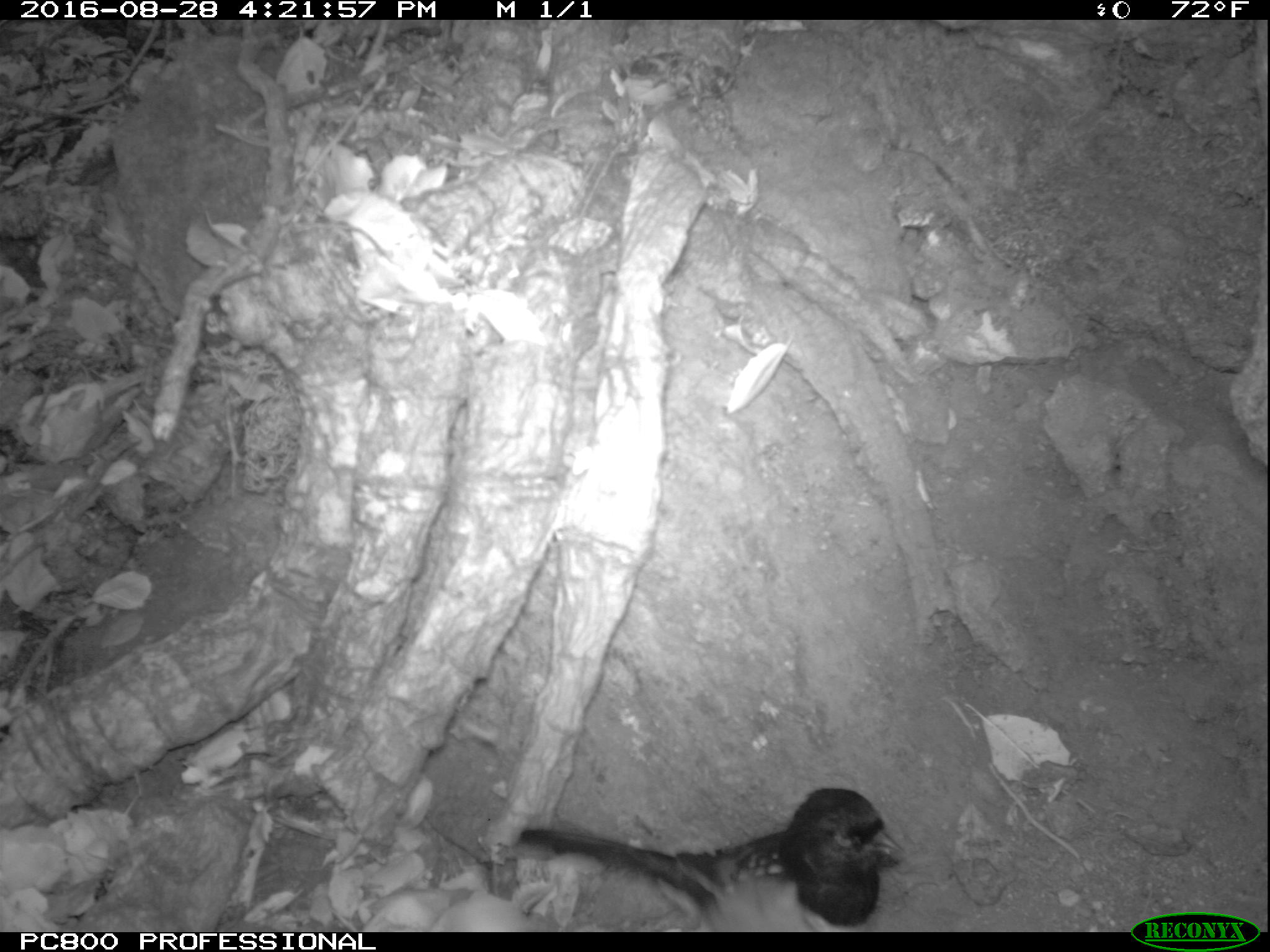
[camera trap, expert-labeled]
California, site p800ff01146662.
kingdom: Animalia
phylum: Chordata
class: Aves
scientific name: Aves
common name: bird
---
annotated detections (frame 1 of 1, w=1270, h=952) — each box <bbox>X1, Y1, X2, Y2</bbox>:
bird: <bbox>513, 788, 905, 931</bbox>